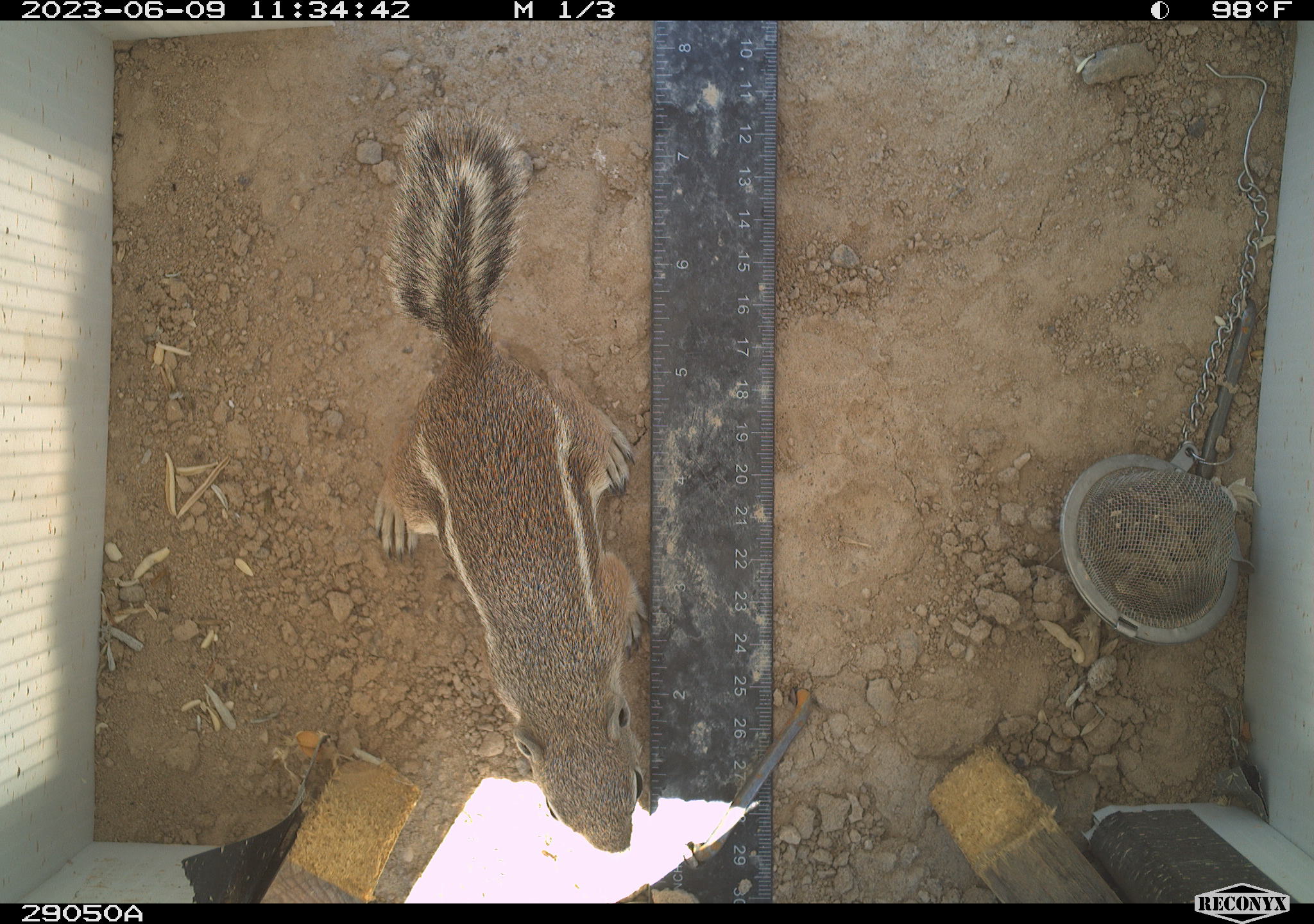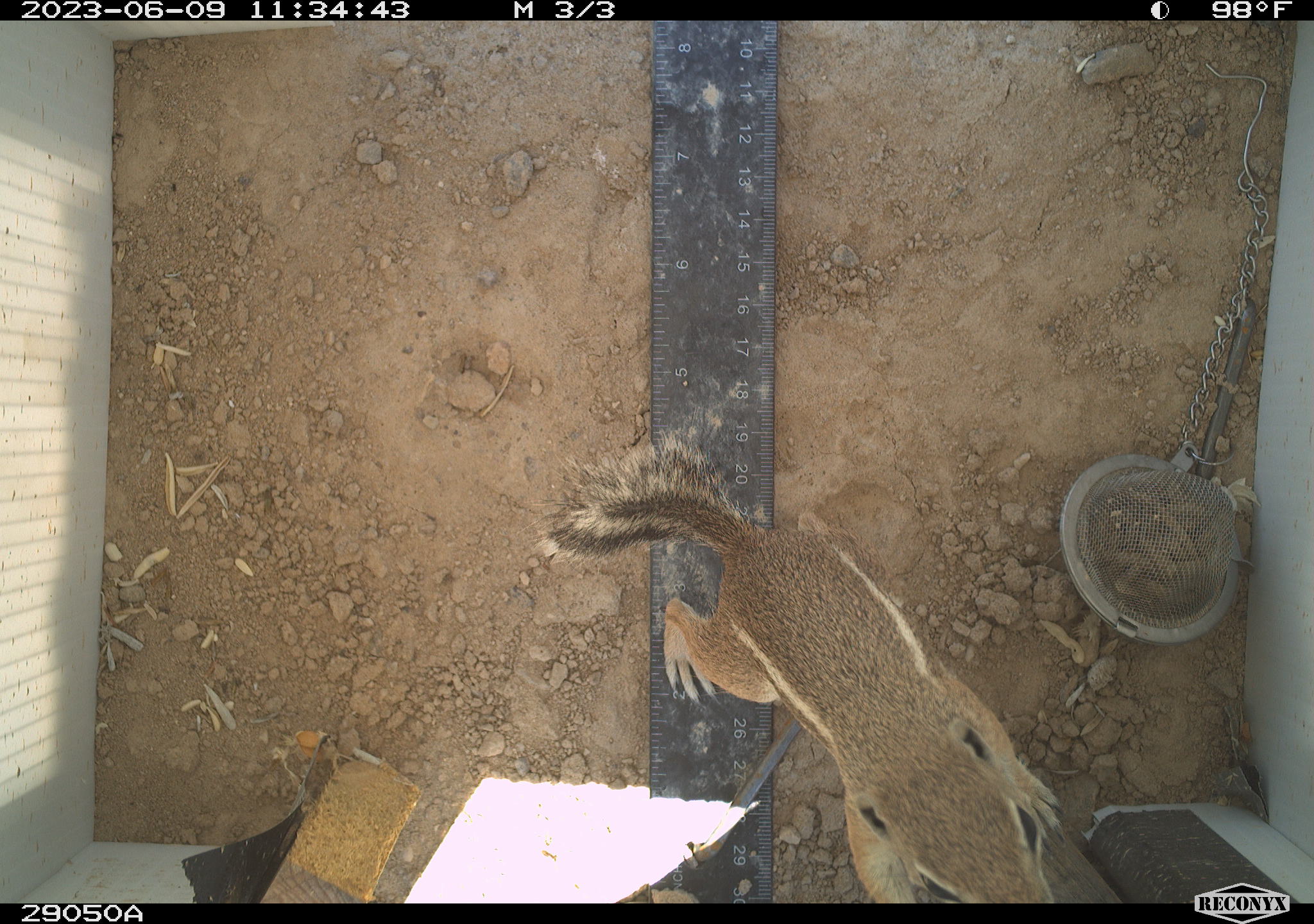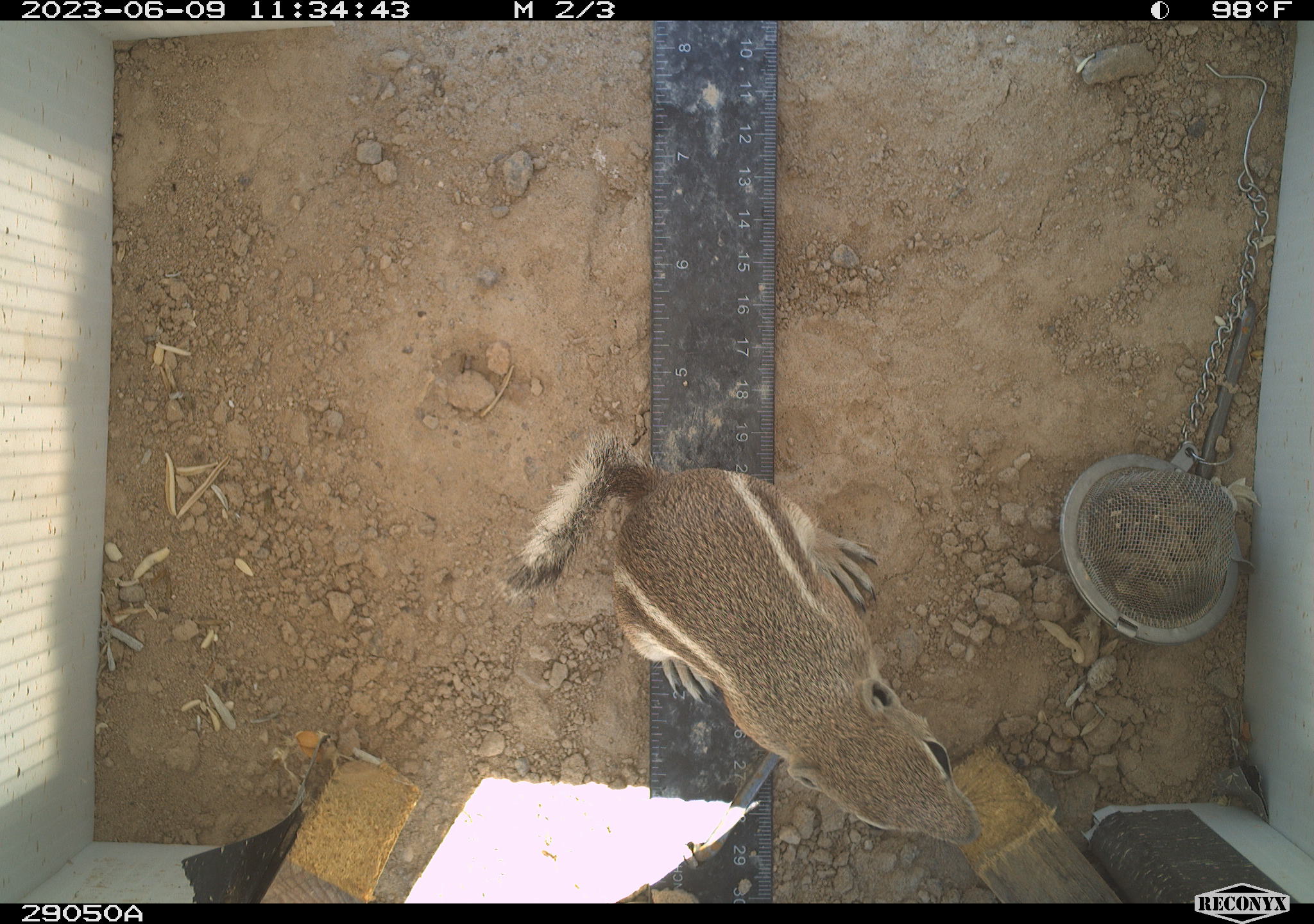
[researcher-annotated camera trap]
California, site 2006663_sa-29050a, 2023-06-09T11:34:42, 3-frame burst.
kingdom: Animalia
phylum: Chordata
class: Mammalia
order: Rodentia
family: Sciuridae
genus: Ammospermophilus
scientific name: Ammospermophilus leucurus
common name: white-tailed antelope squirrel